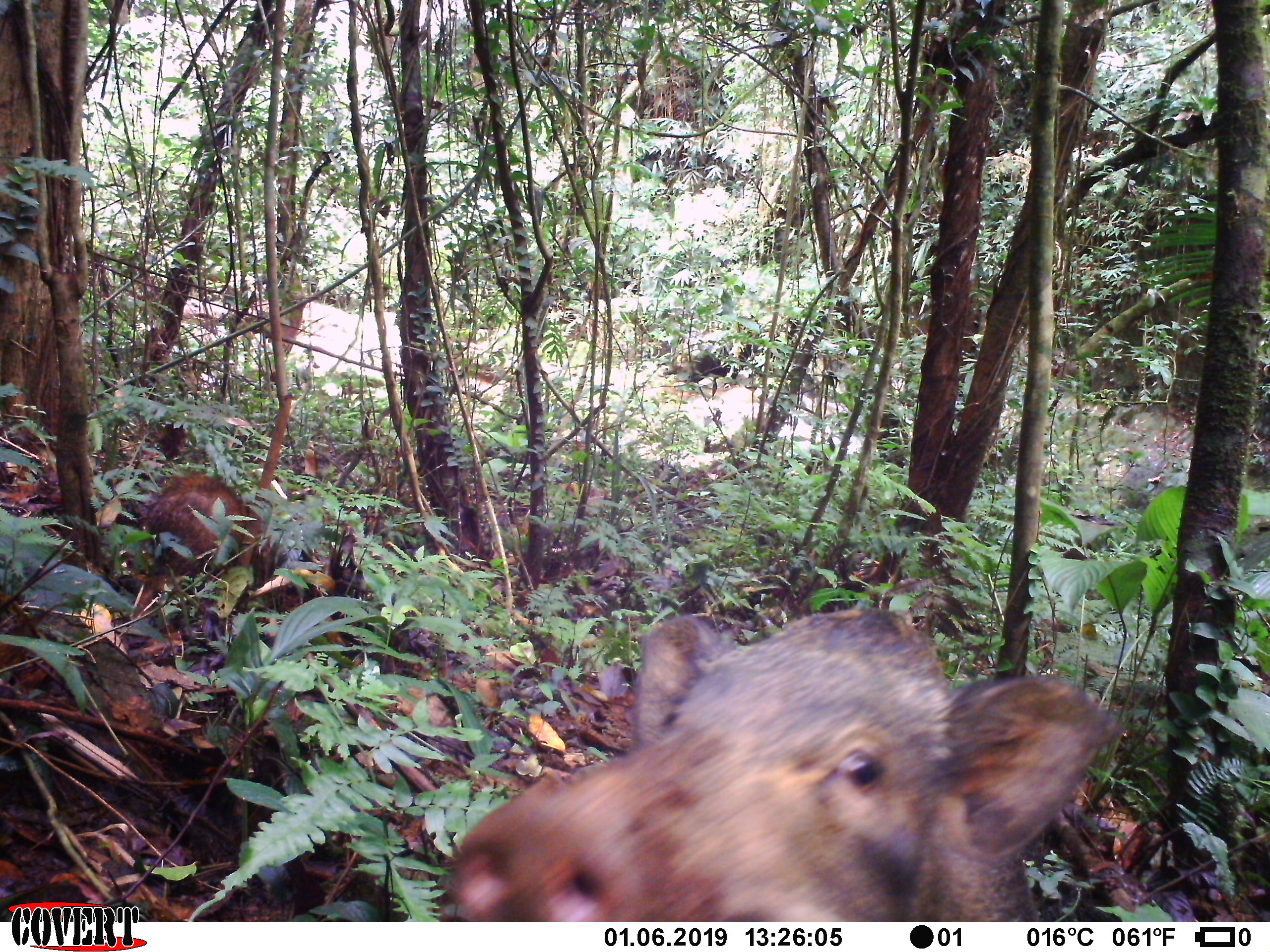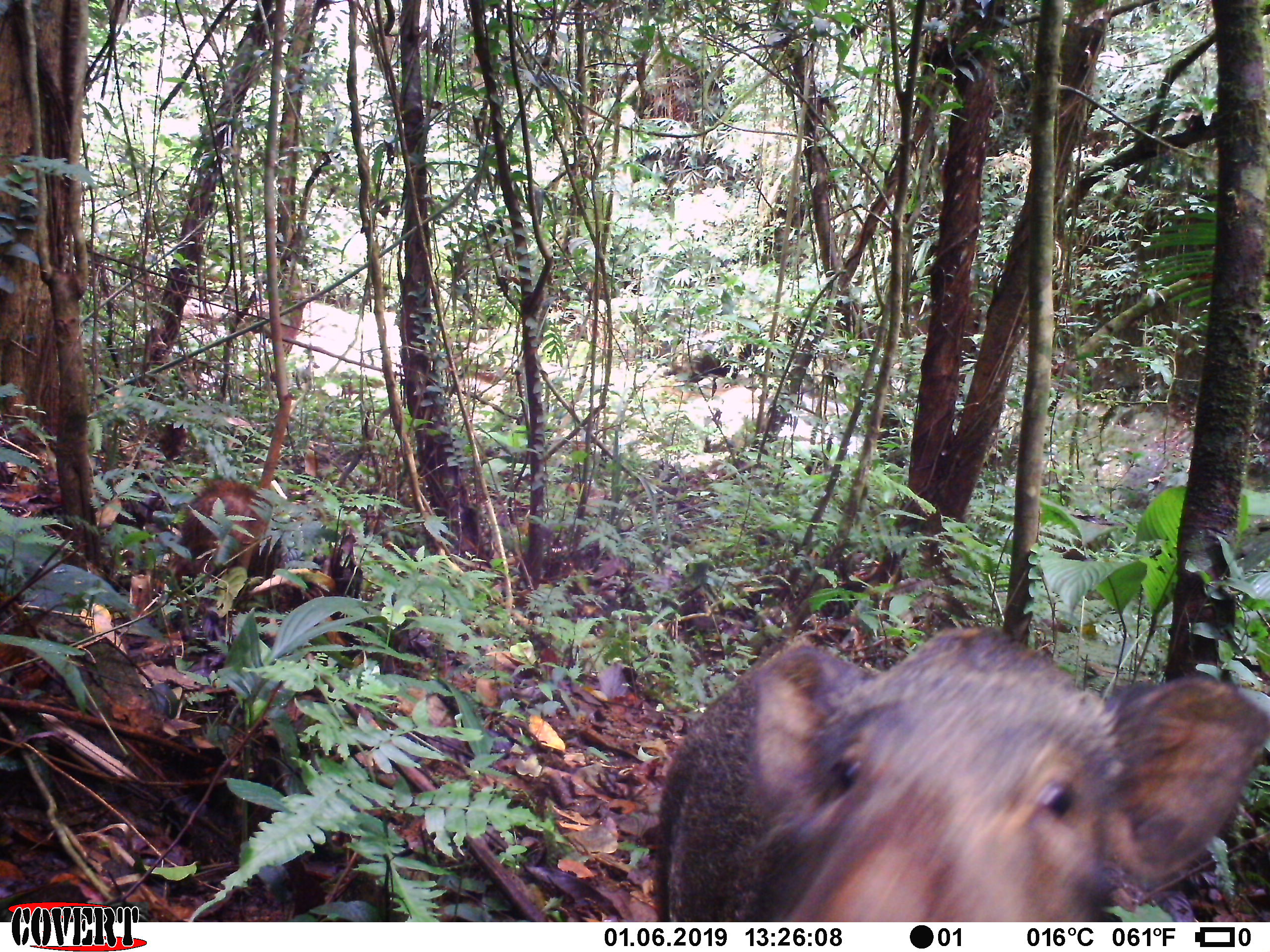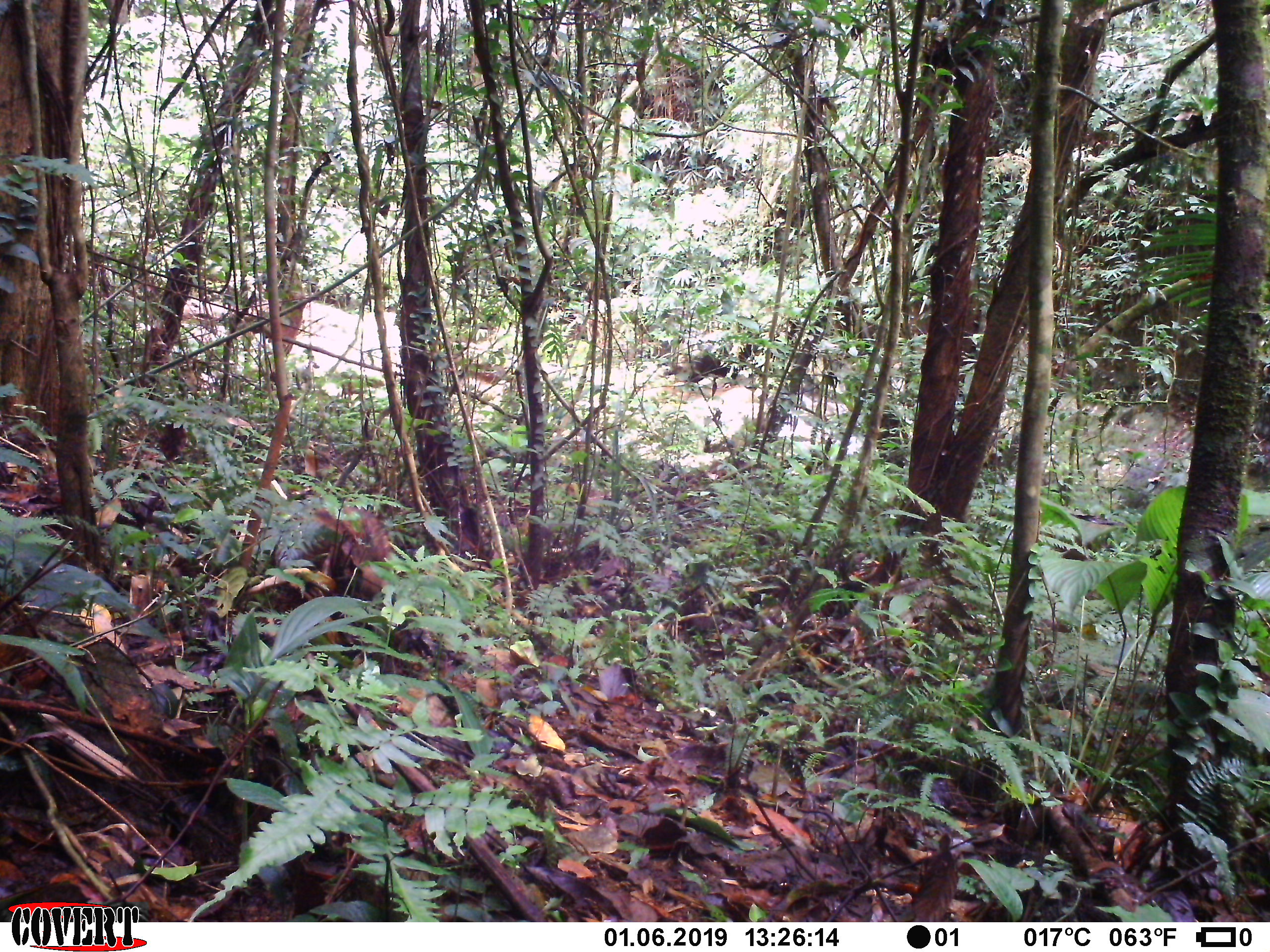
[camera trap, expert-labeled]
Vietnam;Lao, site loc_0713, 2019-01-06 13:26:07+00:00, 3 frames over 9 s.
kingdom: Animalia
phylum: Chordata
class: Mammalia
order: Artiodactyla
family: Suidae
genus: Sus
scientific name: Sus scrofa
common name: eurasian wild pig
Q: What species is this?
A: Eurasian wild pig (Sus scrofa).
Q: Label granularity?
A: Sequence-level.